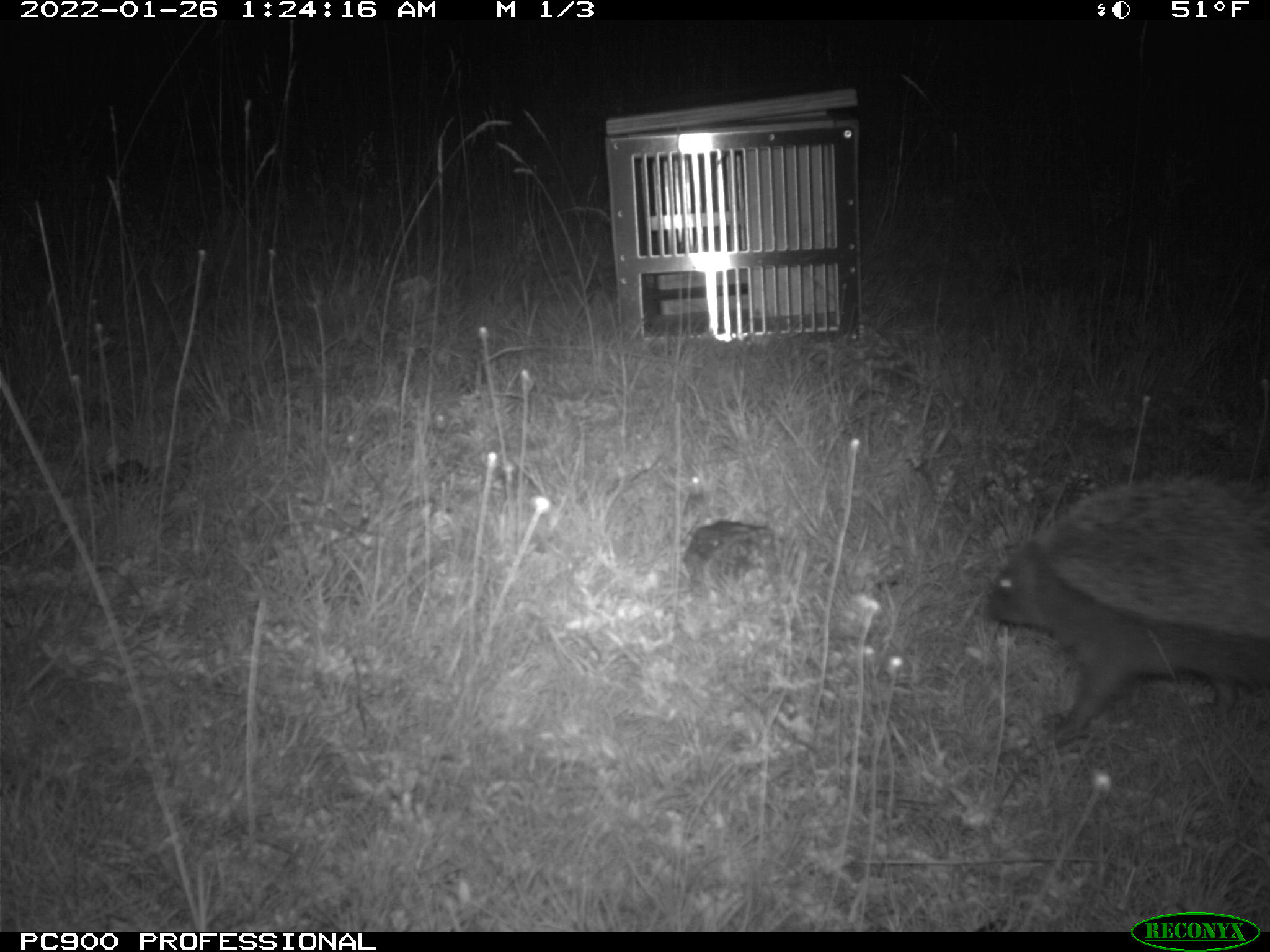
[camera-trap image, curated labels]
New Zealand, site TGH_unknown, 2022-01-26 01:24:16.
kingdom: Animalia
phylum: Chordata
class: Mammalia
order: Eulipotyphla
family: Erinaceidae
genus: Erinaceus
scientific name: Erinaceus europaeus europaeus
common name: european hedgehog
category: hedgehog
Hedgehog (european hedgehog) (Erinaceus europaeus europaeus).